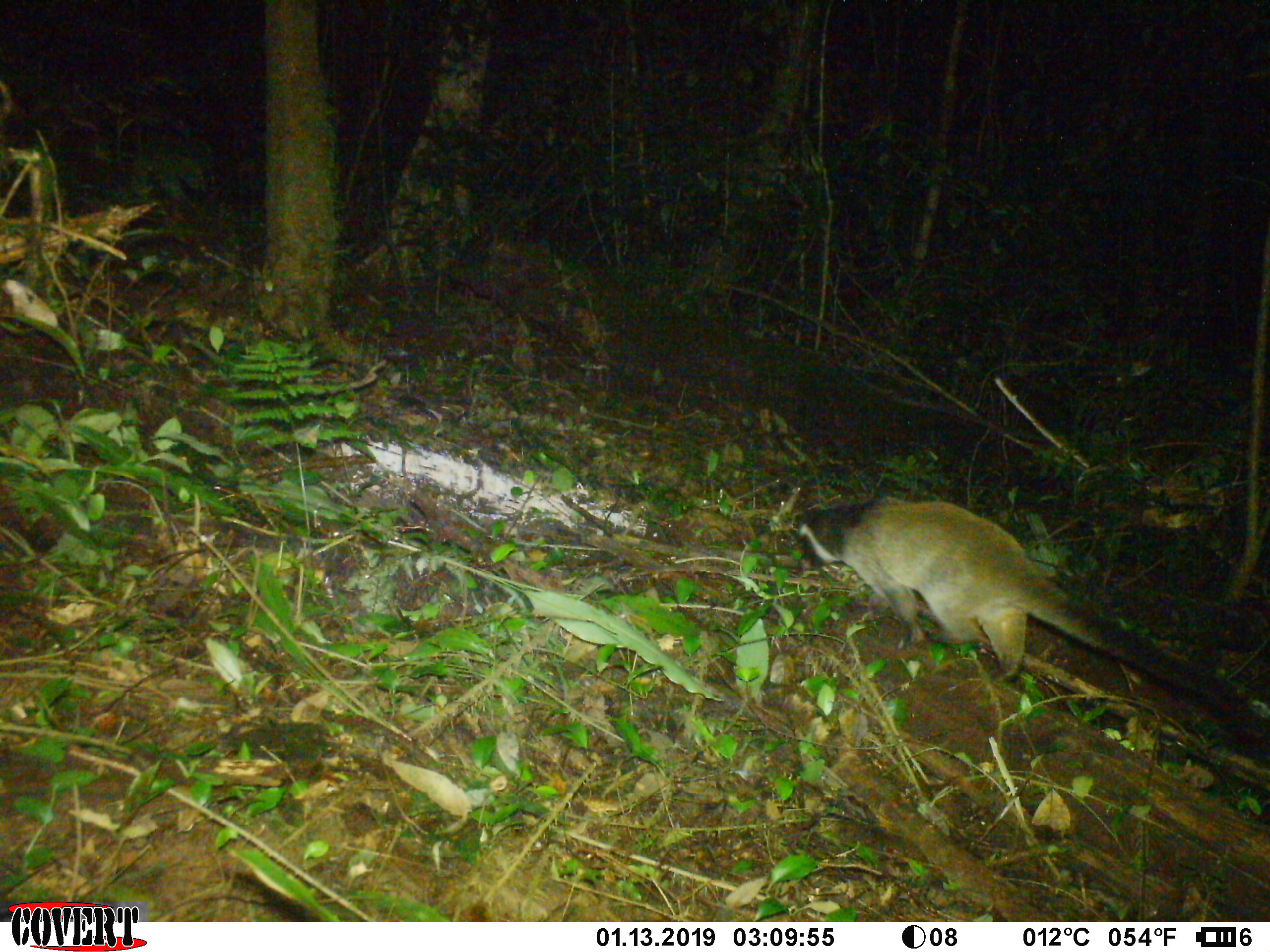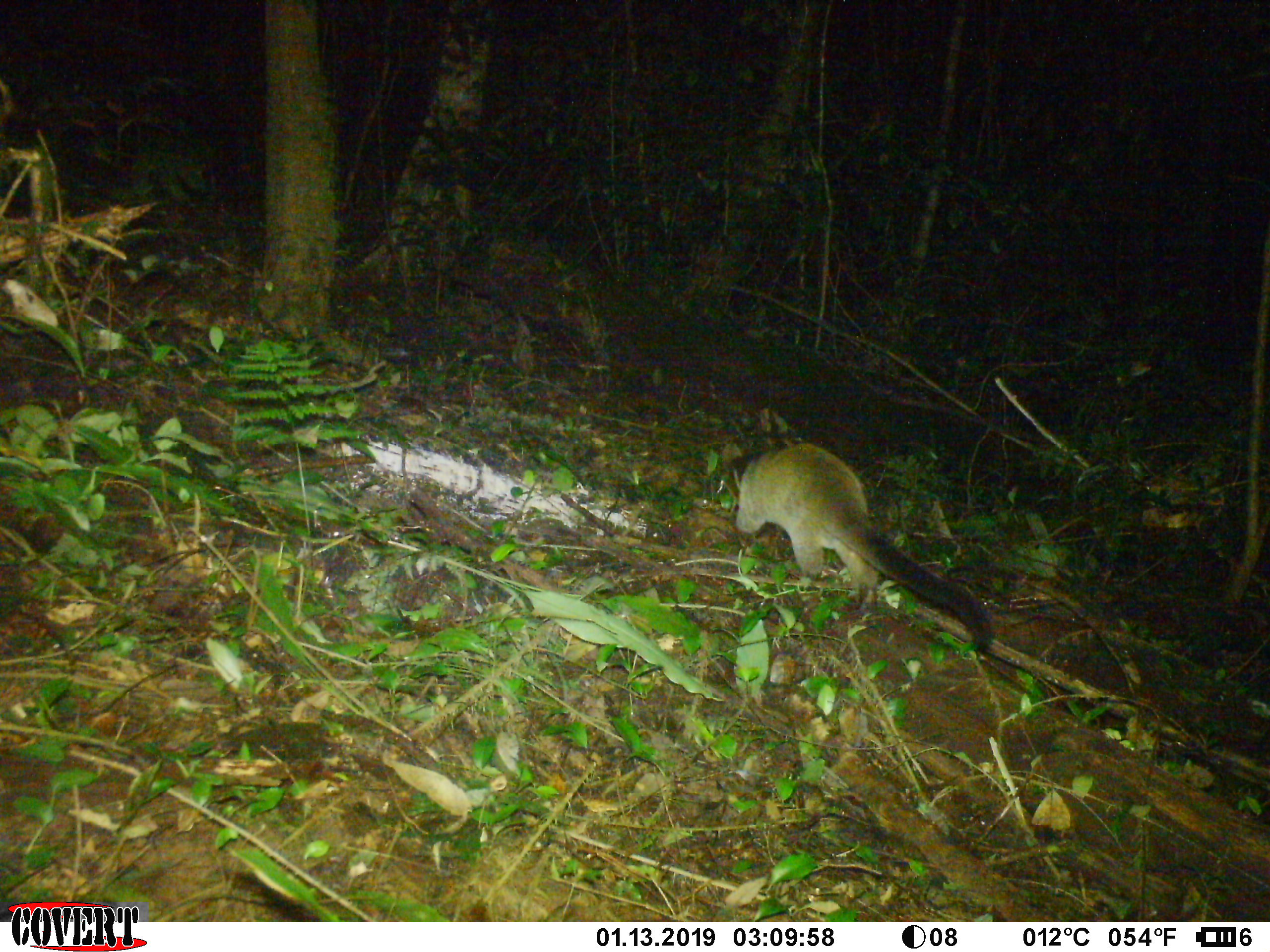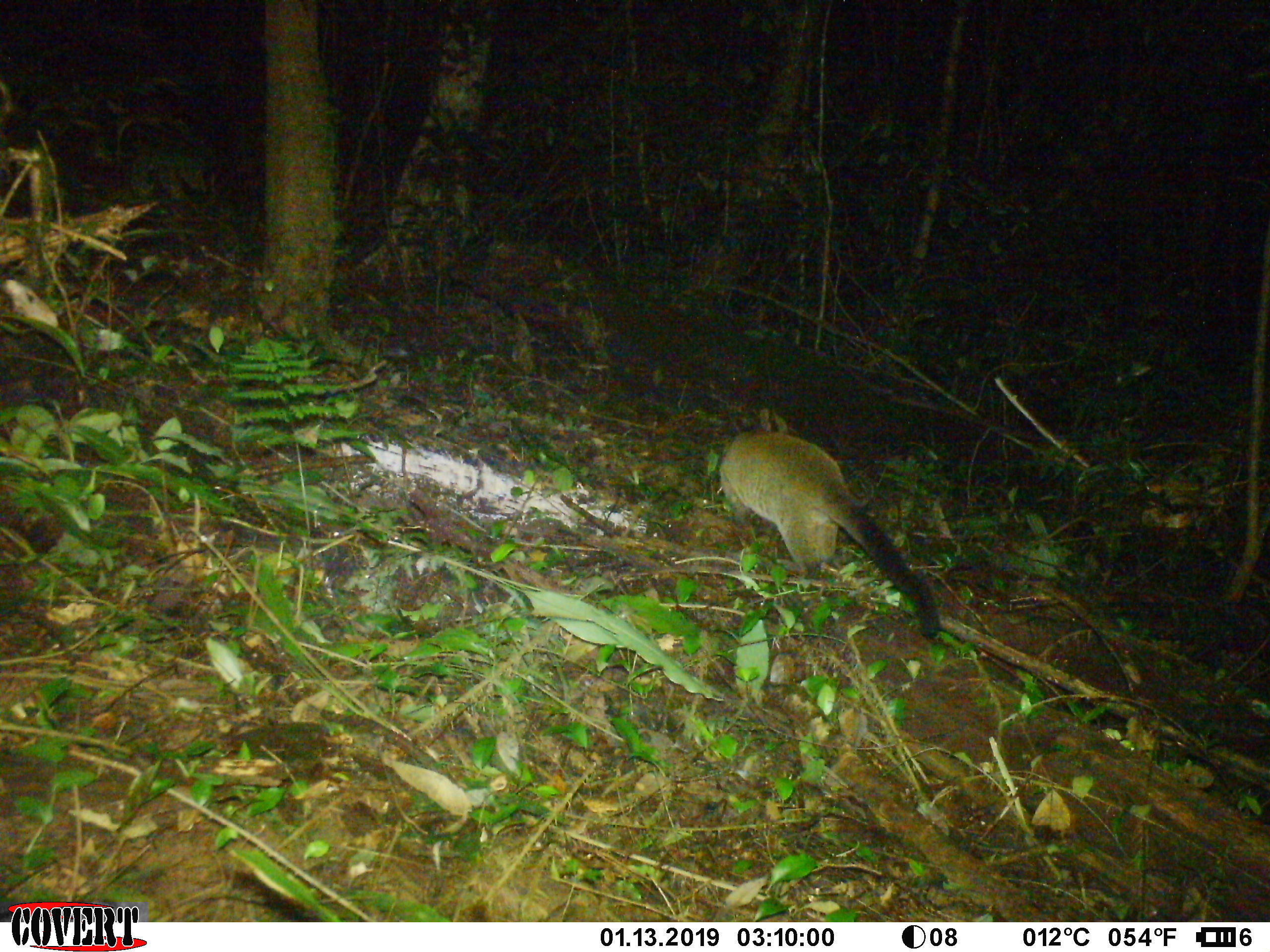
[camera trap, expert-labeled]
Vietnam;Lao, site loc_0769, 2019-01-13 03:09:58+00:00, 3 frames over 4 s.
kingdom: Animalia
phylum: Chordata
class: Mammalia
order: Carnivora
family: Viverridae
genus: Paguma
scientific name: Paguma larvata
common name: masked palm civet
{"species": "masked palm civet (Paguma larvata)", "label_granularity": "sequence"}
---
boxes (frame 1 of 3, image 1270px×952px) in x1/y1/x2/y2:
masked palm civet: 797/494/1270/746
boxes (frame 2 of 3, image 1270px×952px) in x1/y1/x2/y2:
masked palm civet: 723/438/994/653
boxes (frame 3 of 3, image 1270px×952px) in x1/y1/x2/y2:
masked palm civet: 717/399/940/638